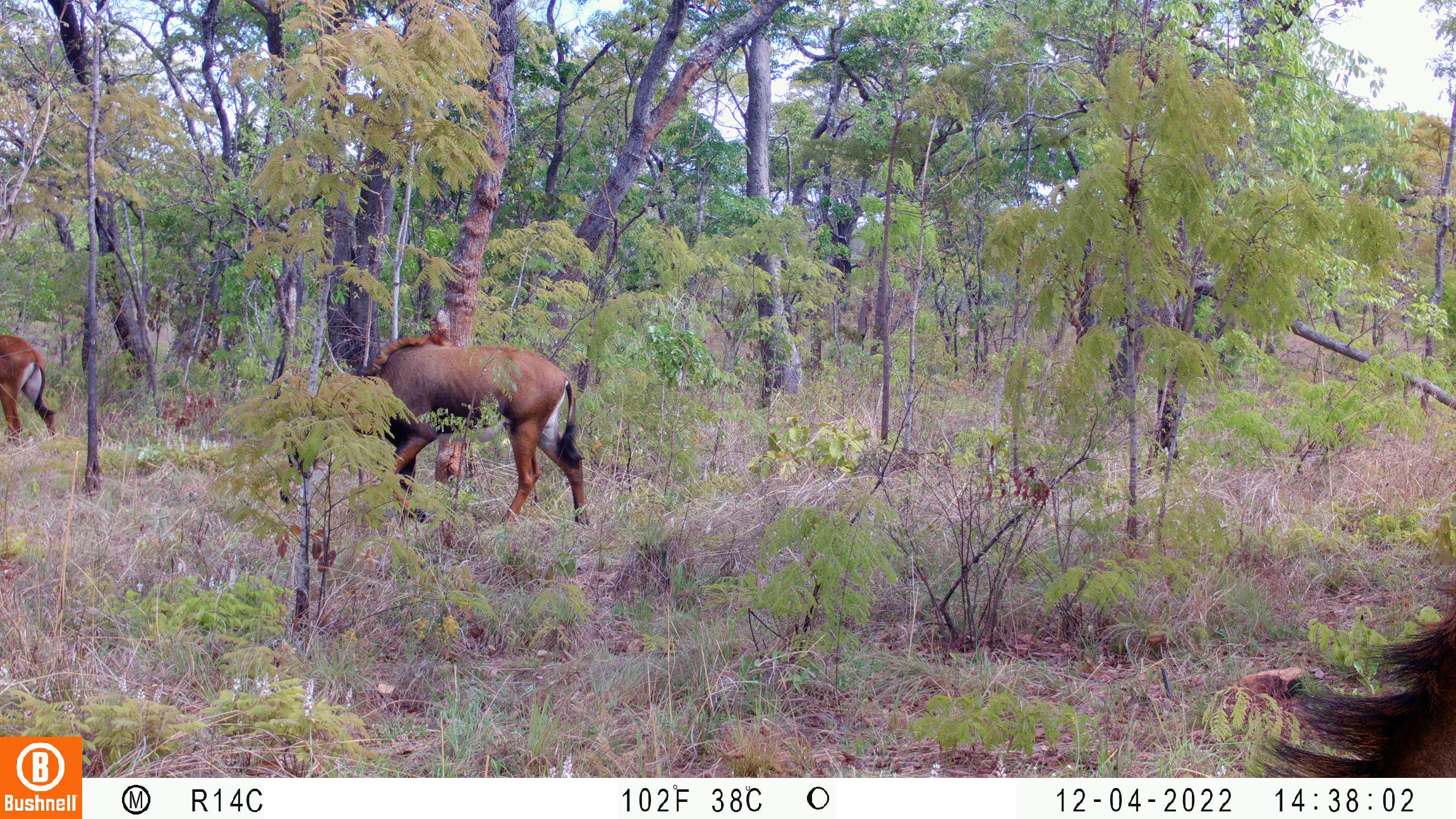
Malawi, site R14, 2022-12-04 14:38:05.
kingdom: Animalia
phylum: Chordata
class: Mammalia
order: Artiodactyla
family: Bovidae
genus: Hippotragus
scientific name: Hippotragus niger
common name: sable antelope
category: sable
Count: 3.